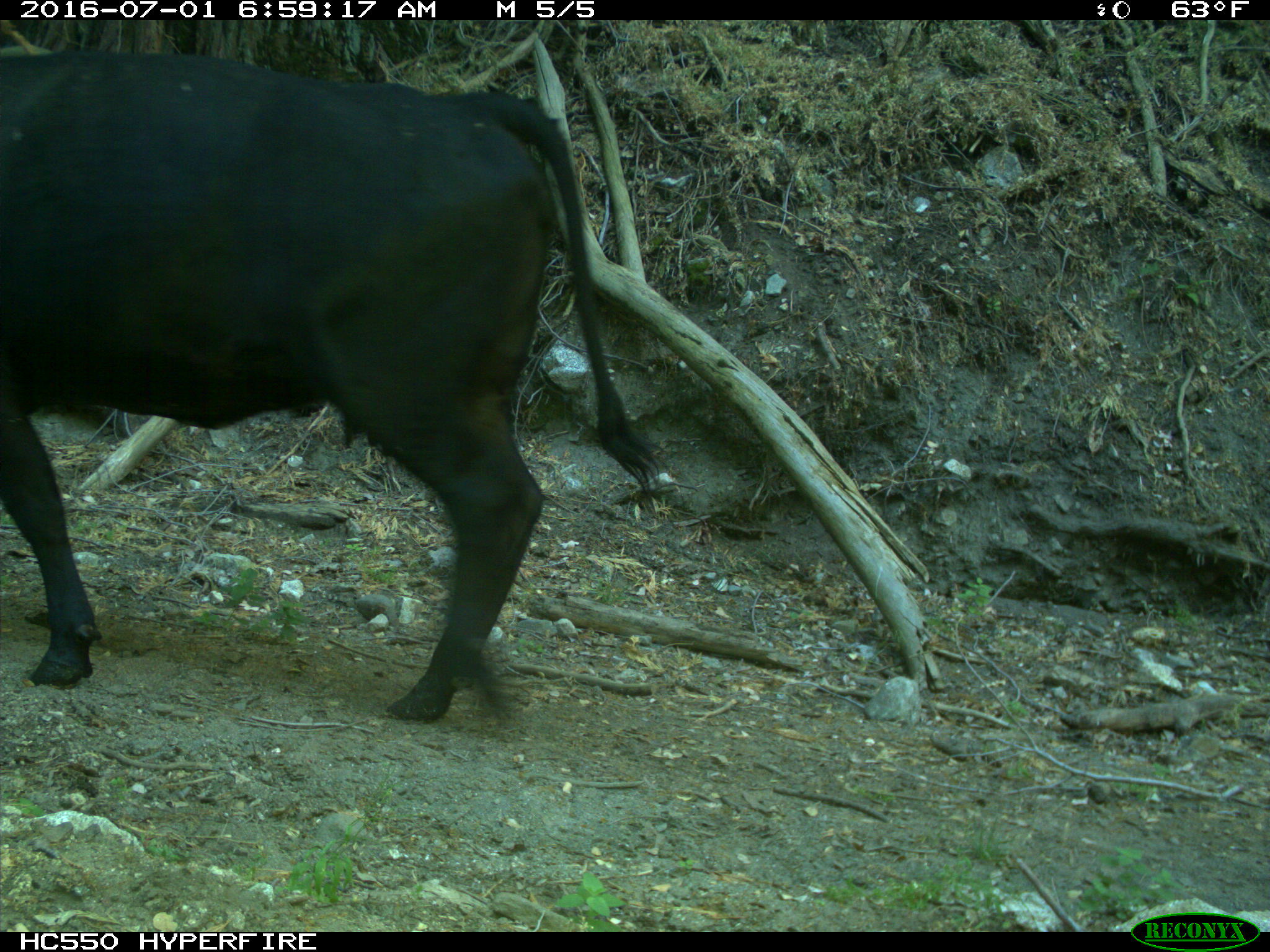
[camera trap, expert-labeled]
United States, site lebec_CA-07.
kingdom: Animalia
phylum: Chordata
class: Mammalia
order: Artiodactyla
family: Bovidae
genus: Bos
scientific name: Bos taurus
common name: domestic cow